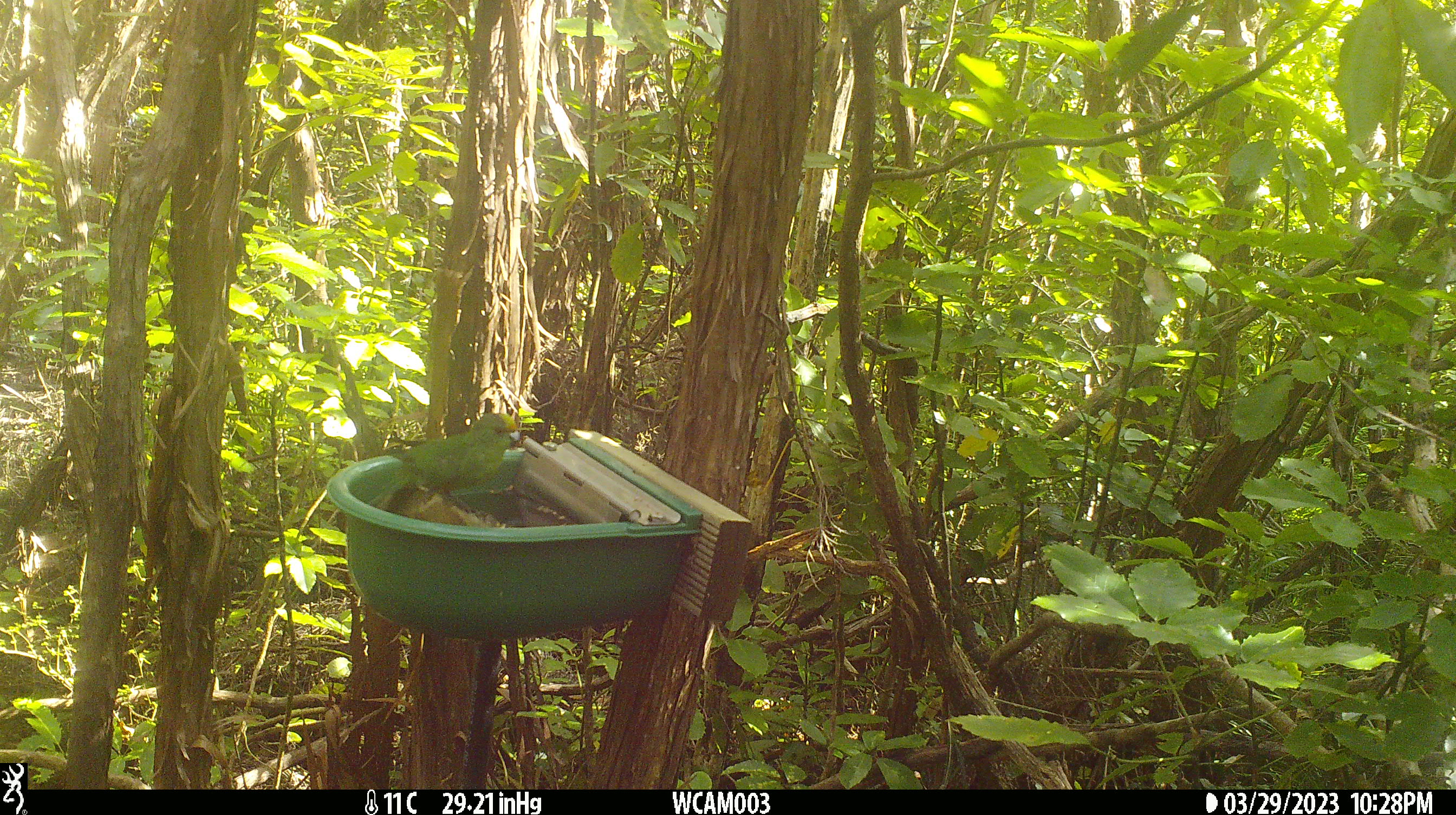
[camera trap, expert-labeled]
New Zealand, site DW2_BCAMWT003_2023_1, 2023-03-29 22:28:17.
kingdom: Animalia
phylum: Chordata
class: Aves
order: Psittaciformes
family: Psittaculidae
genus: Cyanoramphus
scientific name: Cyanoramphus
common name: parakeet